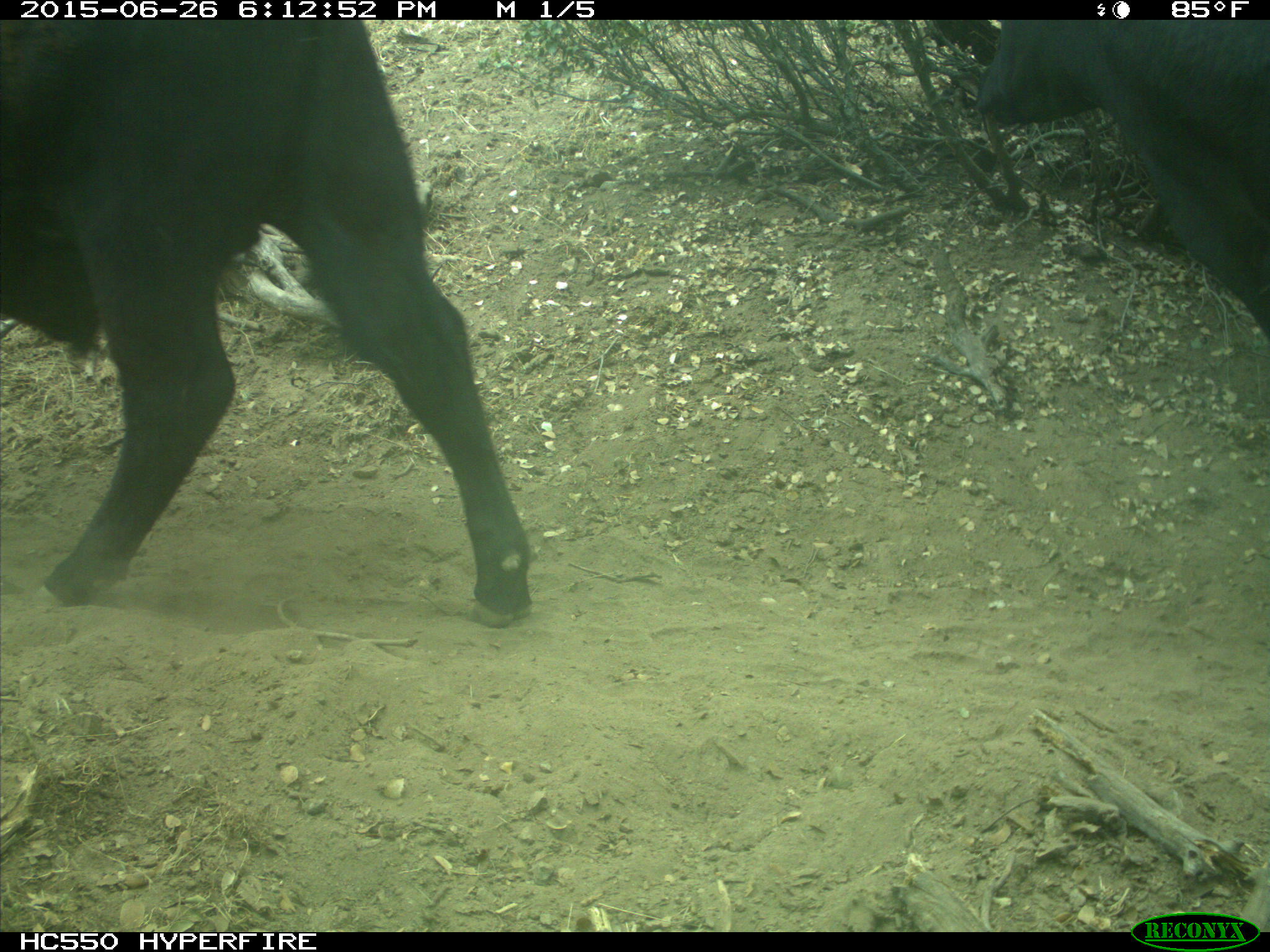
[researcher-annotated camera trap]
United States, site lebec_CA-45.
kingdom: Animalia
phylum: Chordata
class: Mammalia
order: Artiodactyla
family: Bovidae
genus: Bos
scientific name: Bos taurus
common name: domestic cow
Bos taurus (domestic cow).